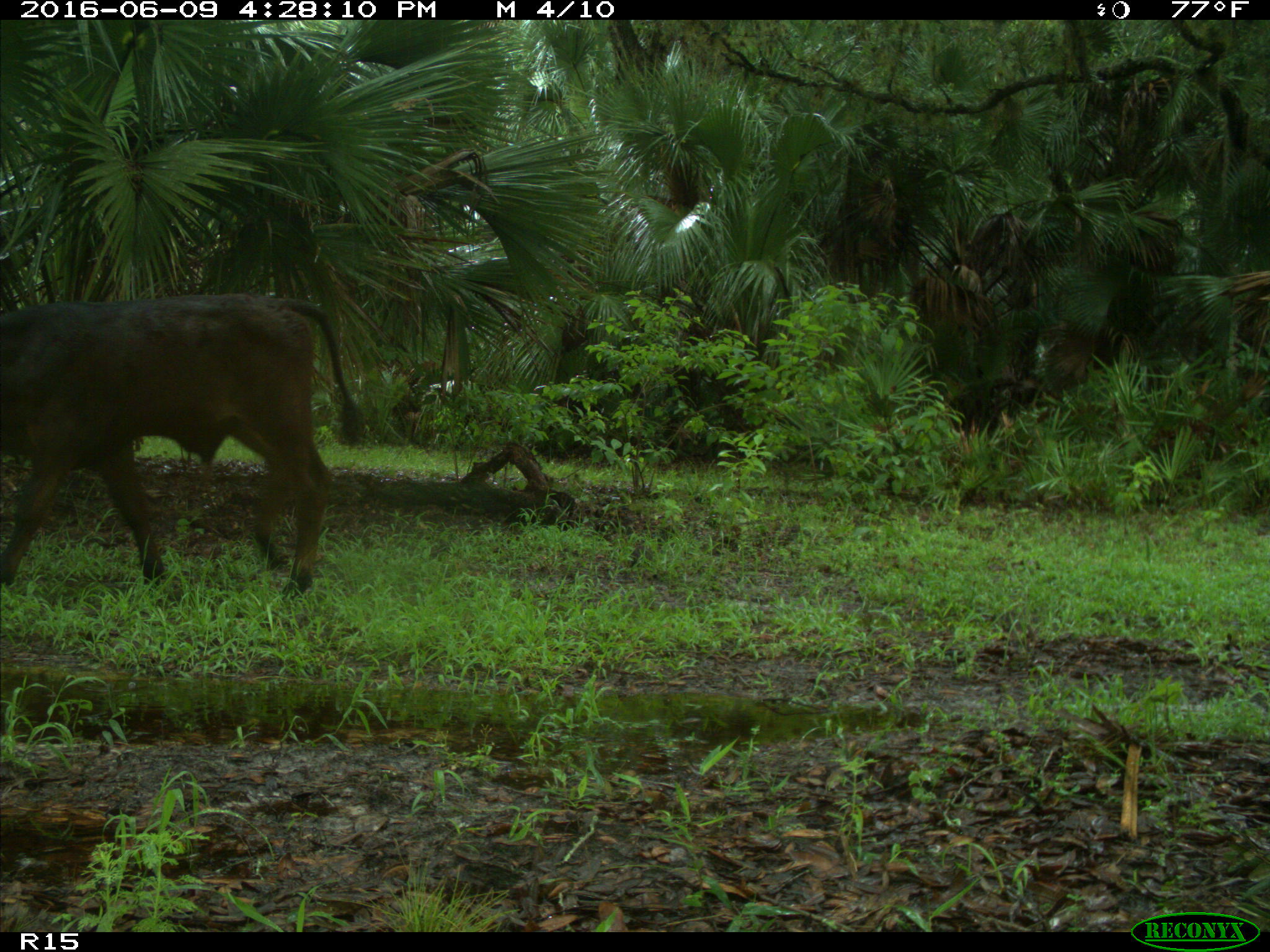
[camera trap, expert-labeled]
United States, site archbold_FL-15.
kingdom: Animalia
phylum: Chordata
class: Mammalia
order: Artiodactyla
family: Bovidae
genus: Bos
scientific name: Bos taurus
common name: domestic cow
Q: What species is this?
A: Bos taurus (domestic cow).